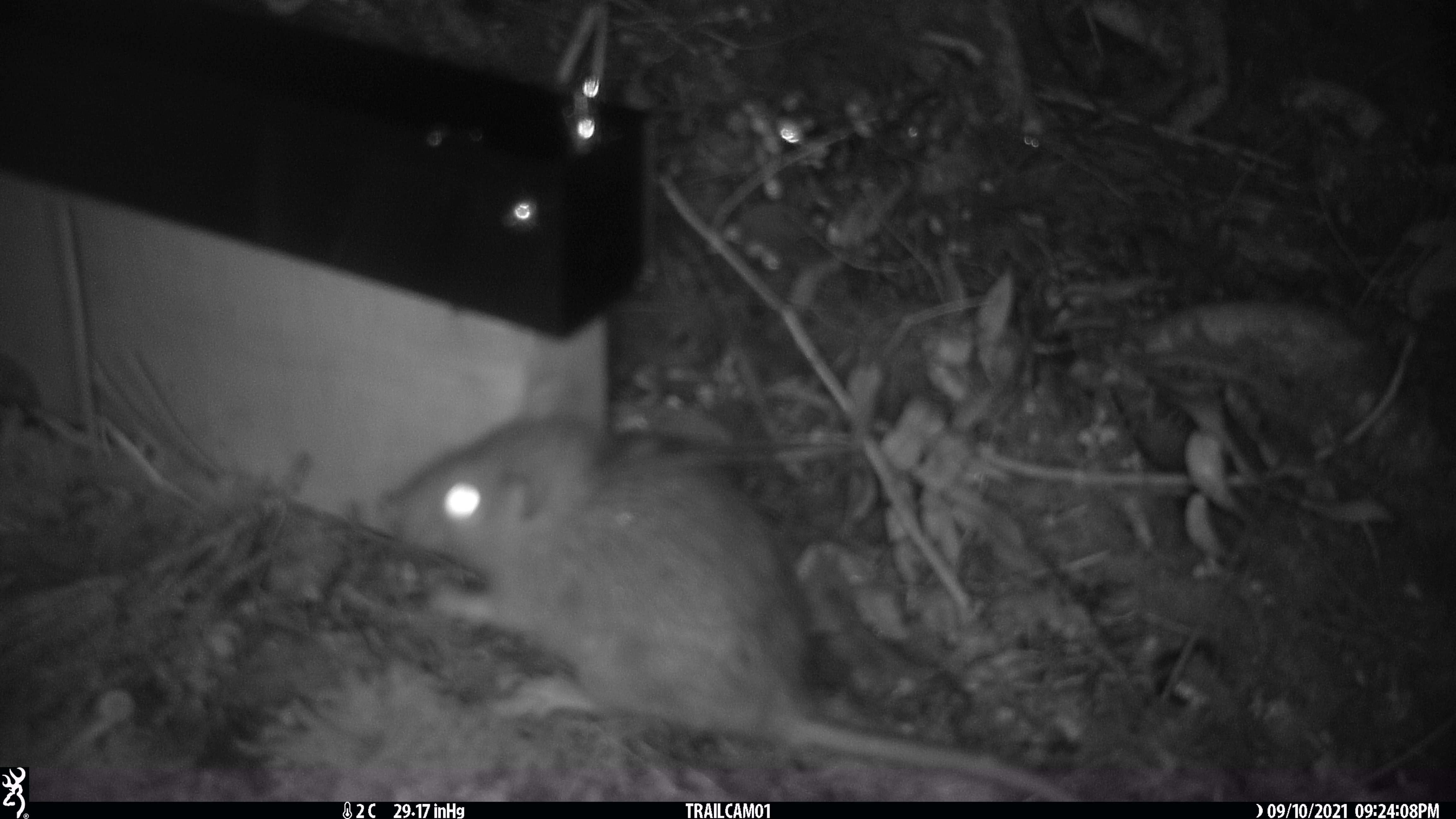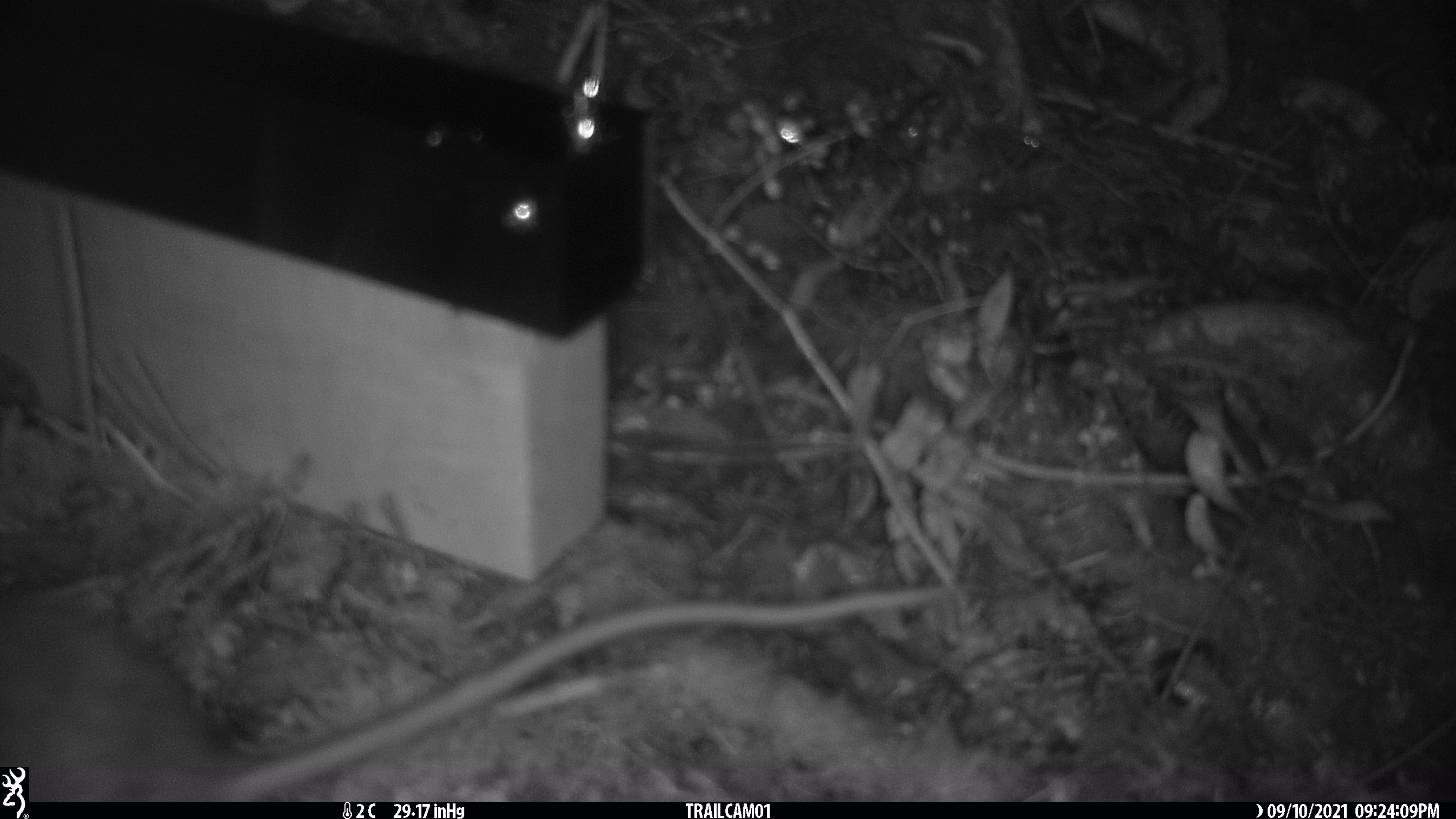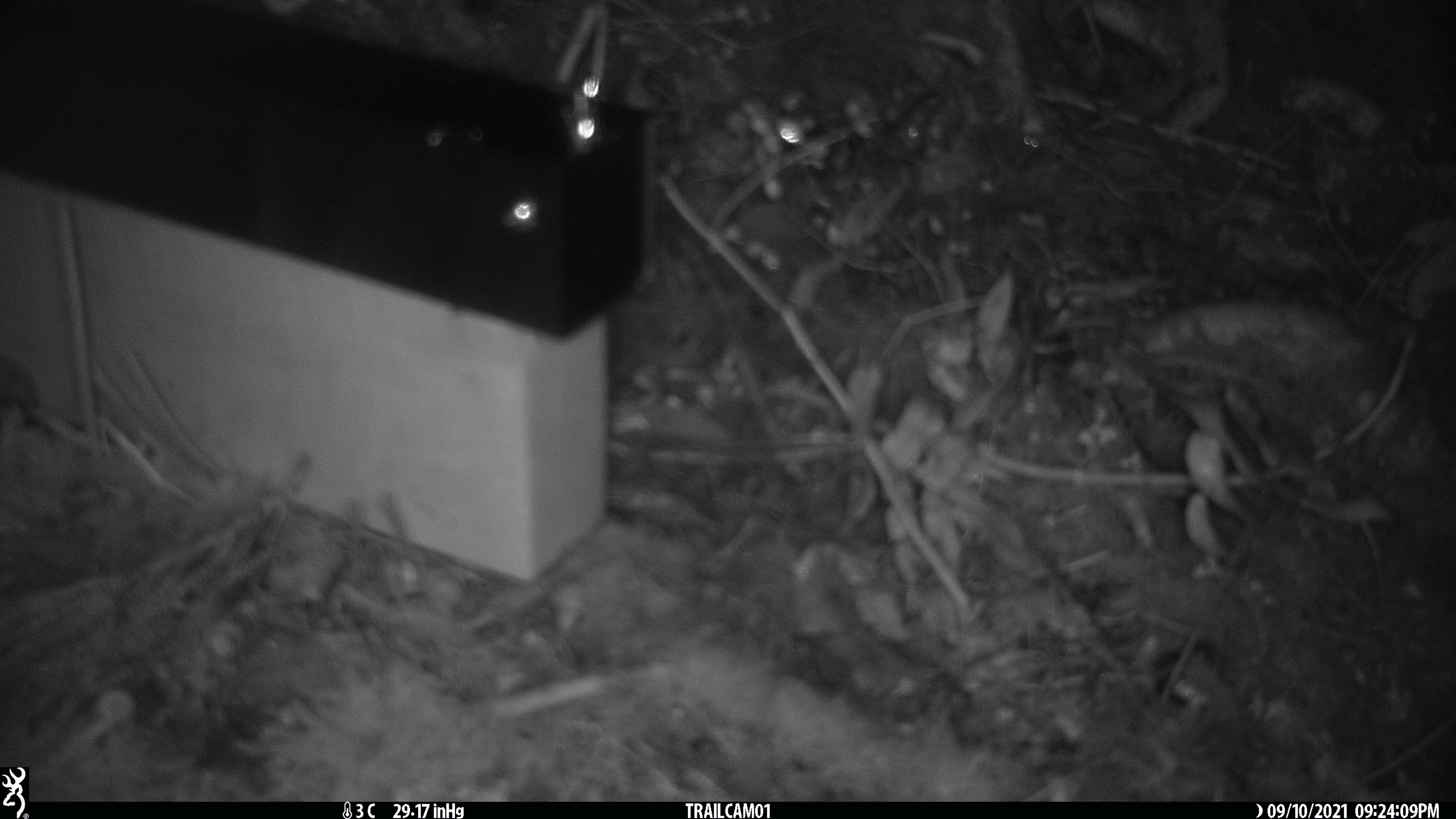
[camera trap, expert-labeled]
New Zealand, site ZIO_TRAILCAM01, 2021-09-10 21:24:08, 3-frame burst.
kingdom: Animalia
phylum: Chordata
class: Mammalia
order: Rodentia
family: Muridae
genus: Rattus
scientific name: Rattus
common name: rat